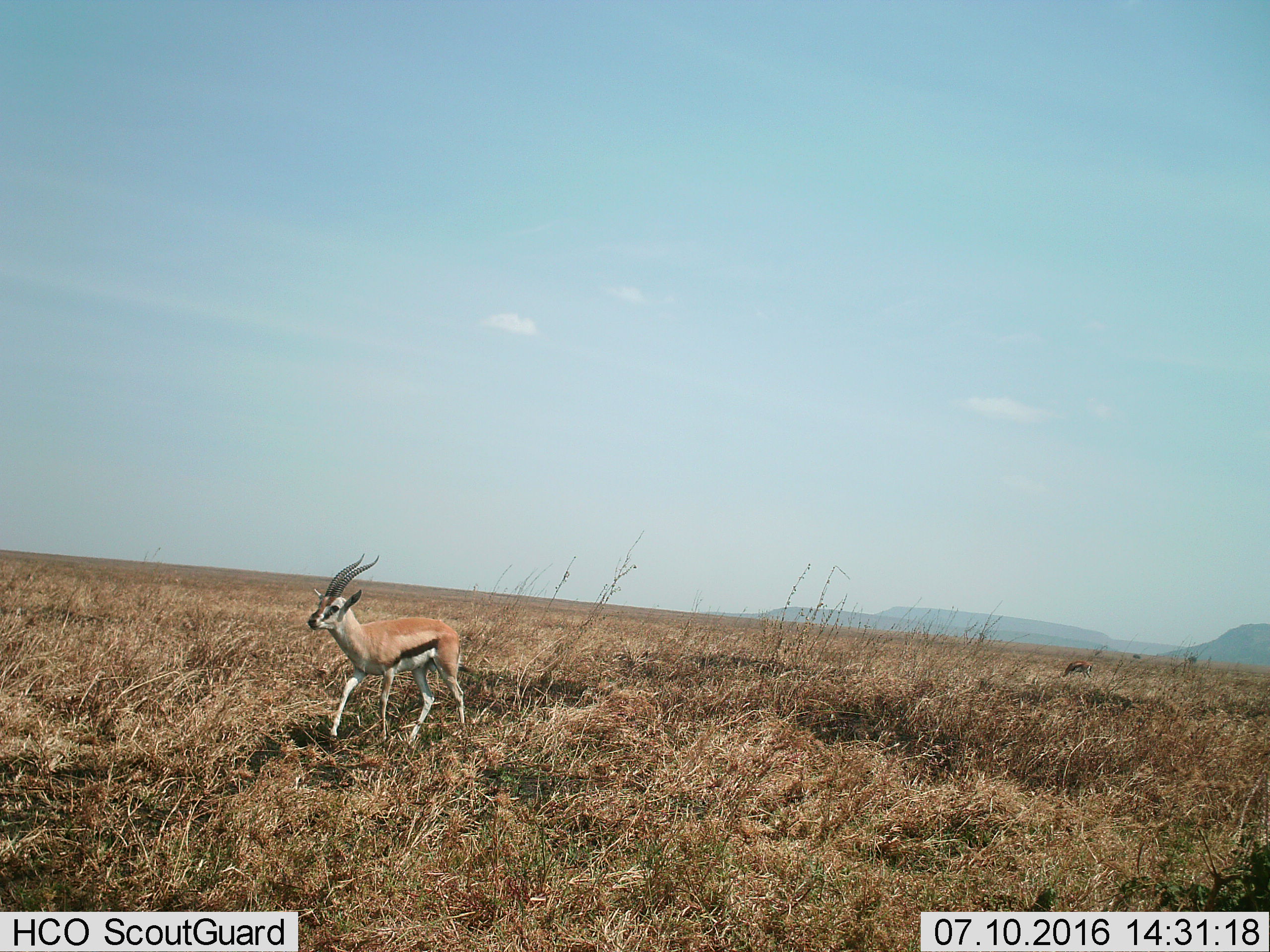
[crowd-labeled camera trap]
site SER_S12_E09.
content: unidentified animal